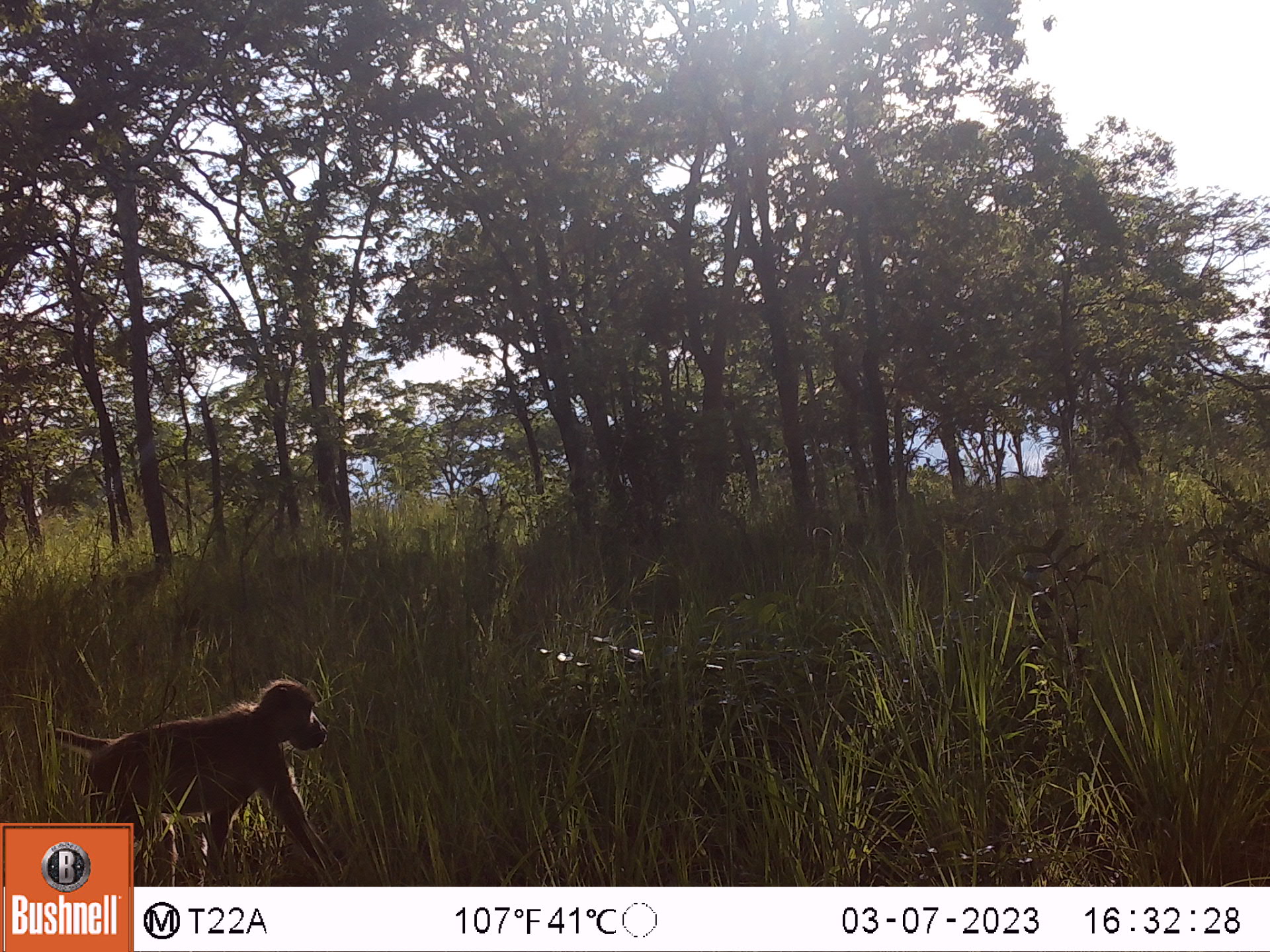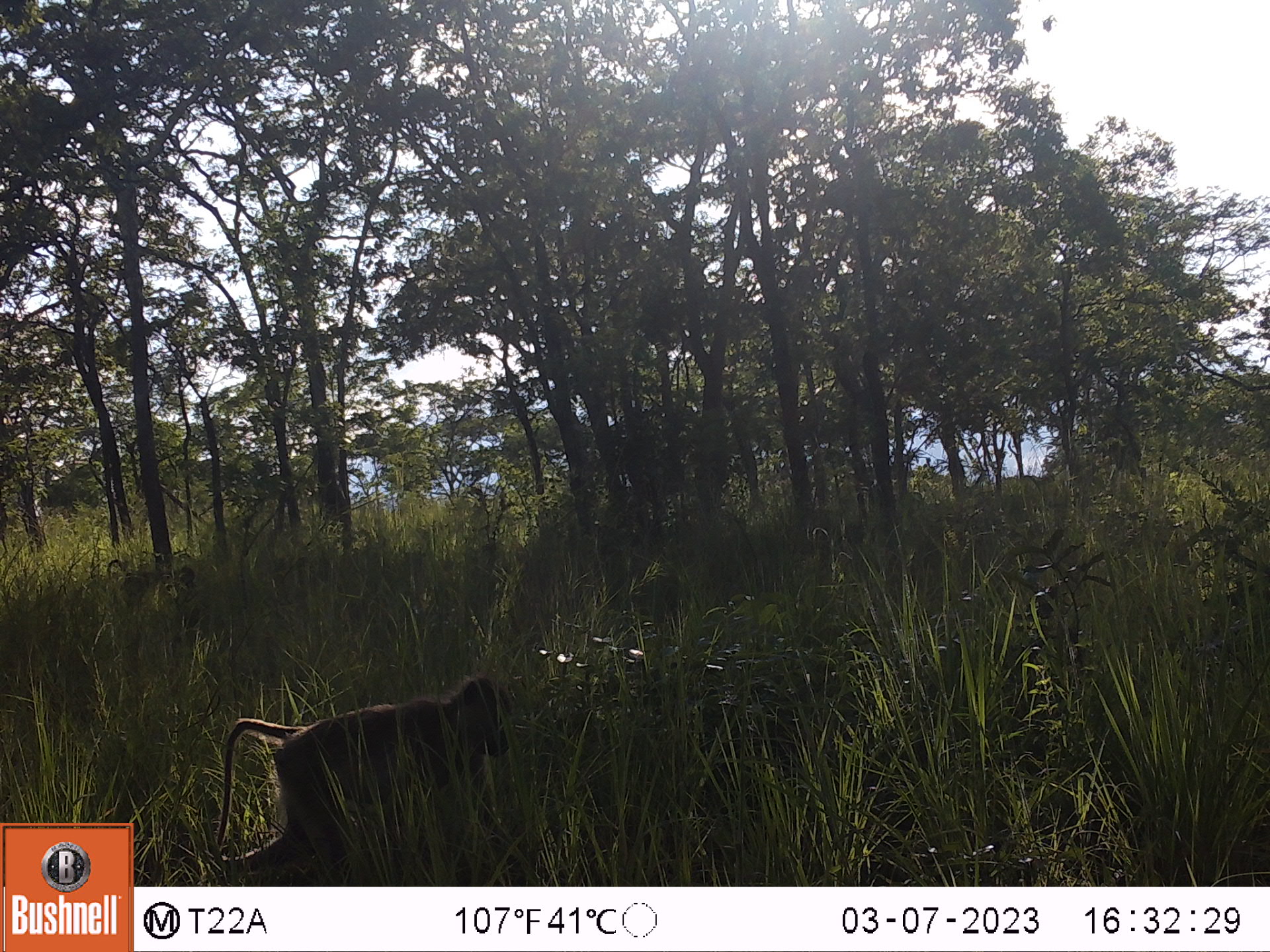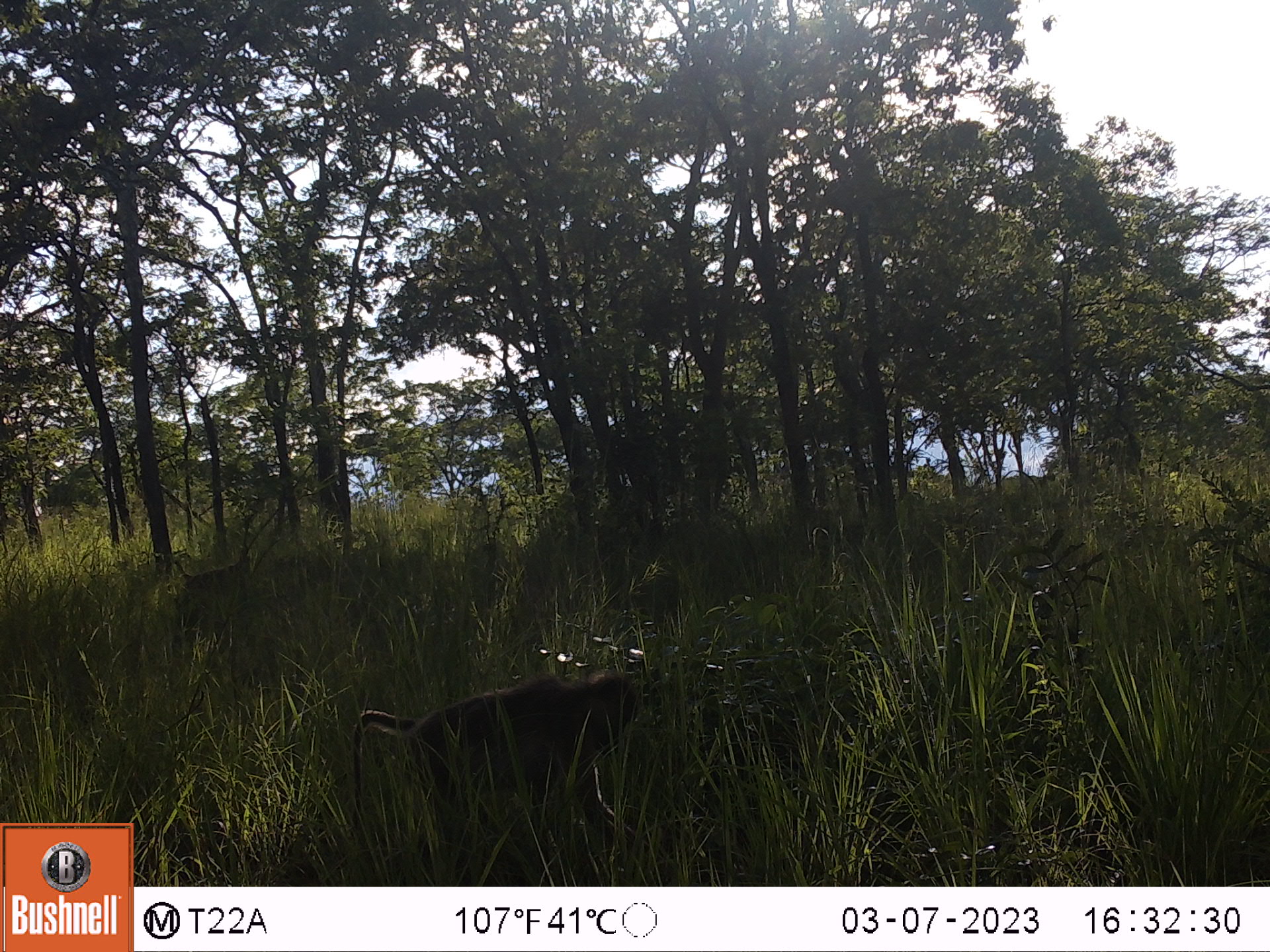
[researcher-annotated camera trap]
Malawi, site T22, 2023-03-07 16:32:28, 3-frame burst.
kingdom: Animalia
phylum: Chordata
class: Mammalia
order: Primates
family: Cercopithecidae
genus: Papio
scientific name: Papio cynocephalus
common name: yellow baboon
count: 1